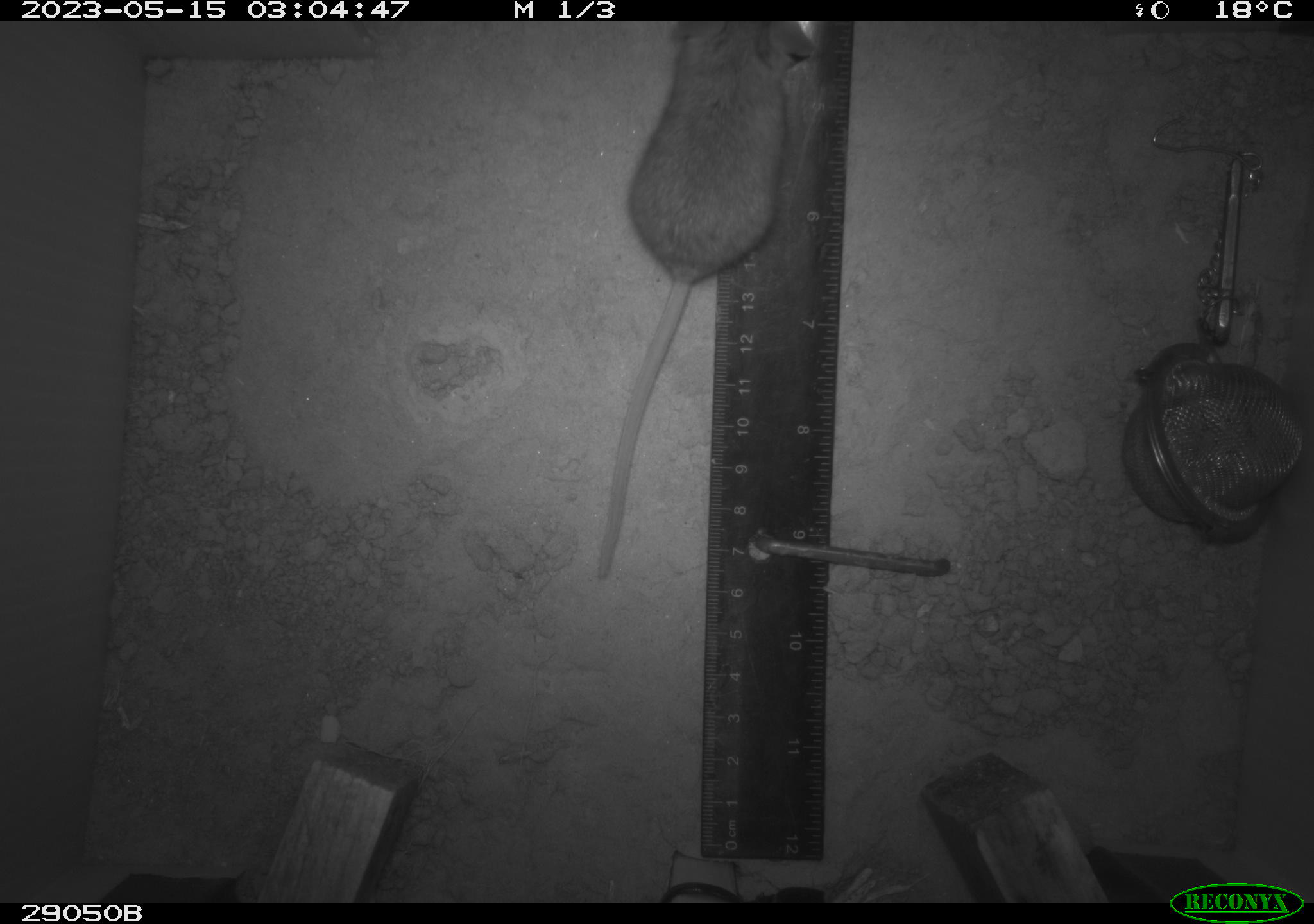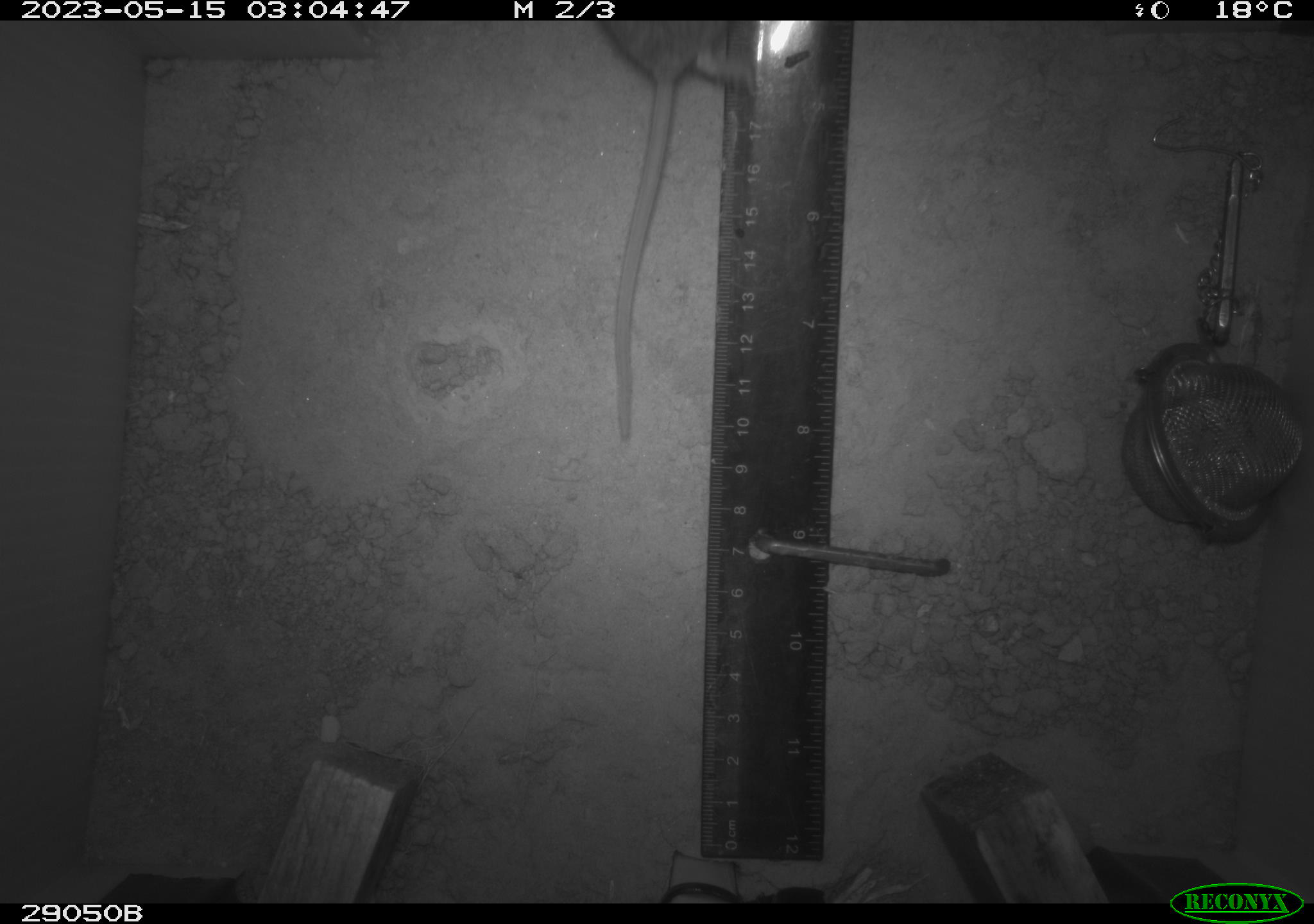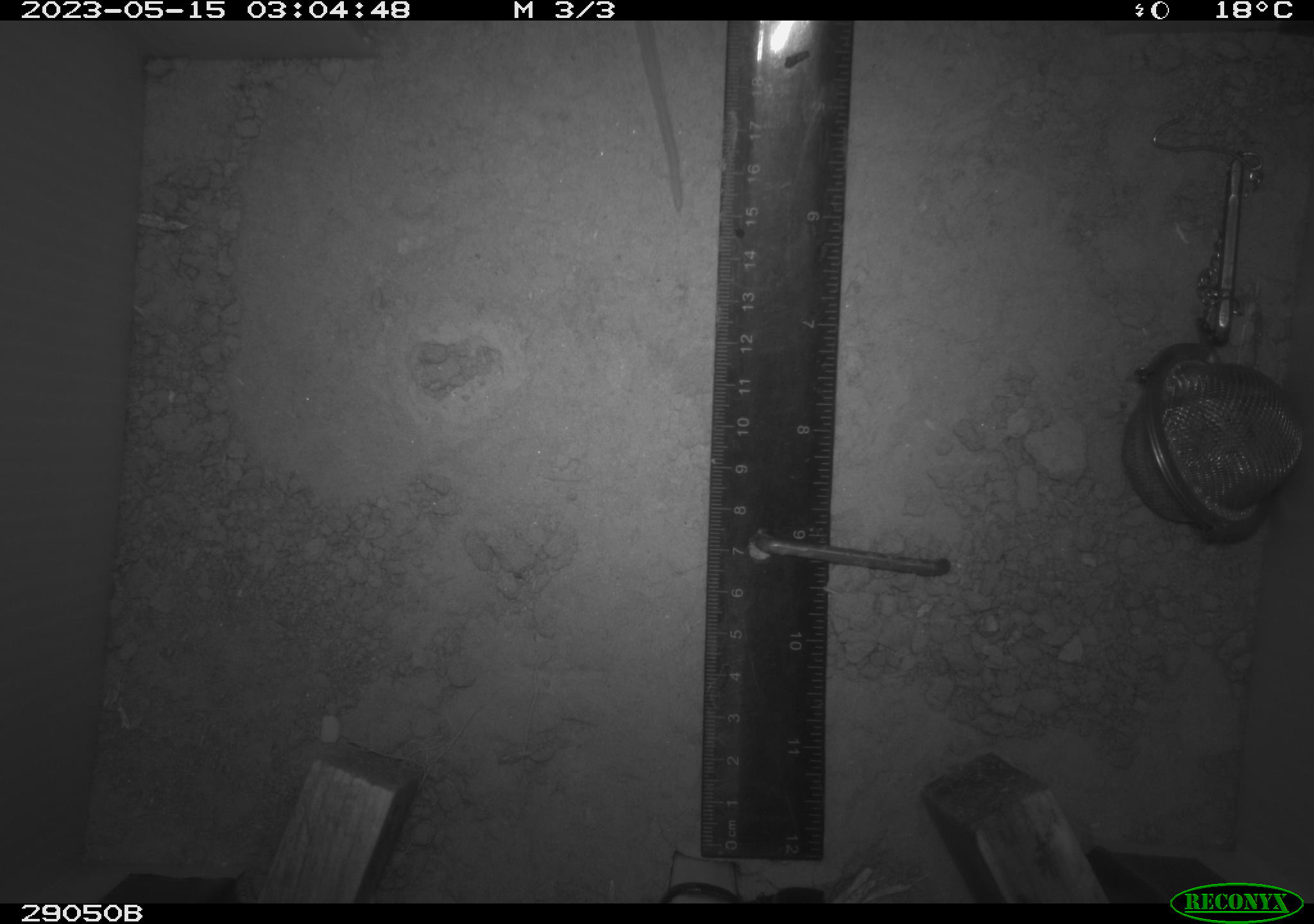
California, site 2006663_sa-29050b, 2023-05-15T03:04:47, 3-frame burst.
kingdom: Animalia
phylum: Chordata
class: Mammalia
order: Rodentia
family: Cricetidae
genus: Peromyscus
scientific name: Peromyscus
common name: deer mice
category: peromyscus species